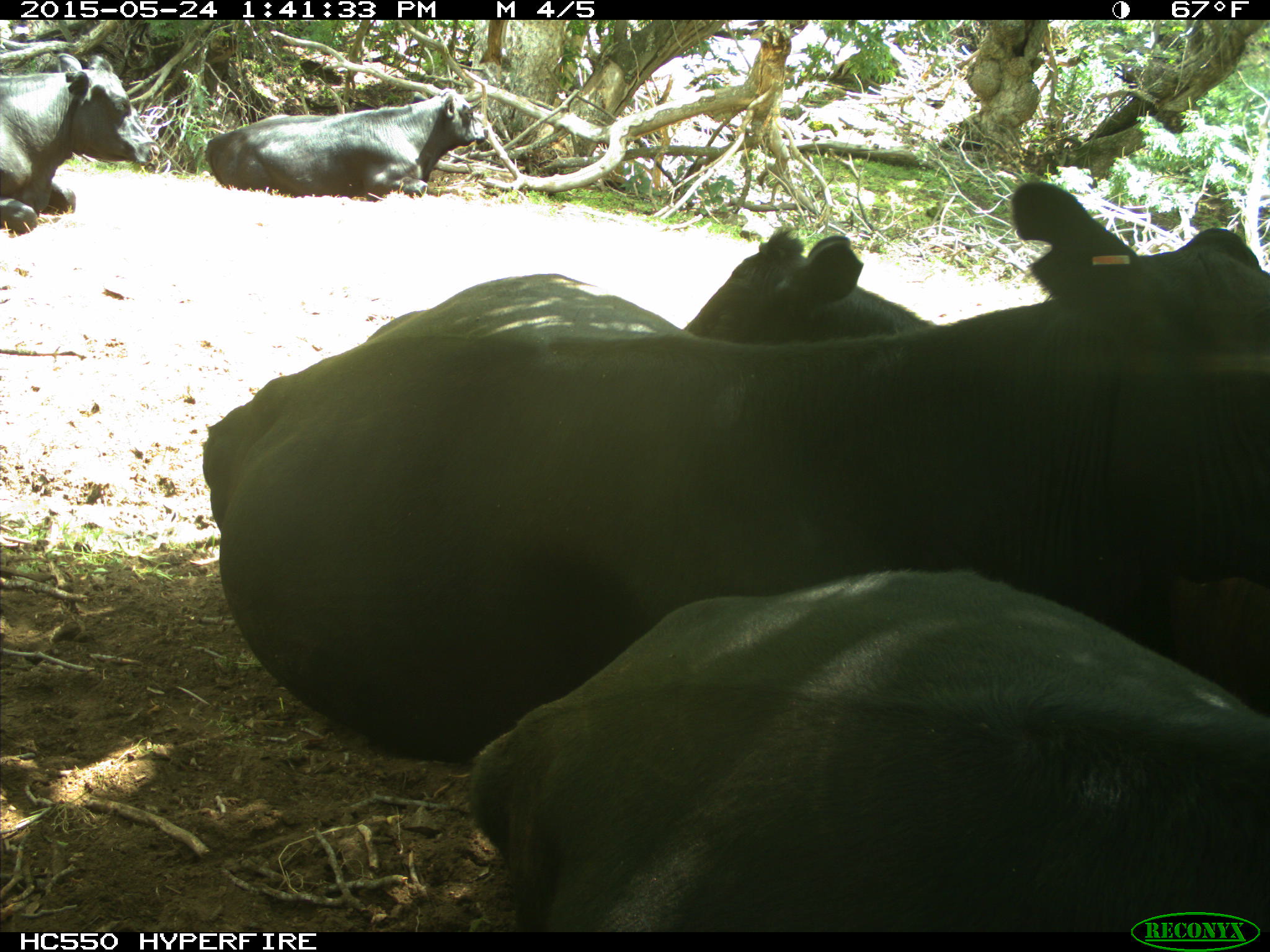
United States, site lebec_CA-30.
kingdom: Animalia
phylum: Chordata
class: Mammalia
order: Artiodactyla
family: Bovidae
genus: Bos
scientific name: Bos taurus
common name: domestic cow